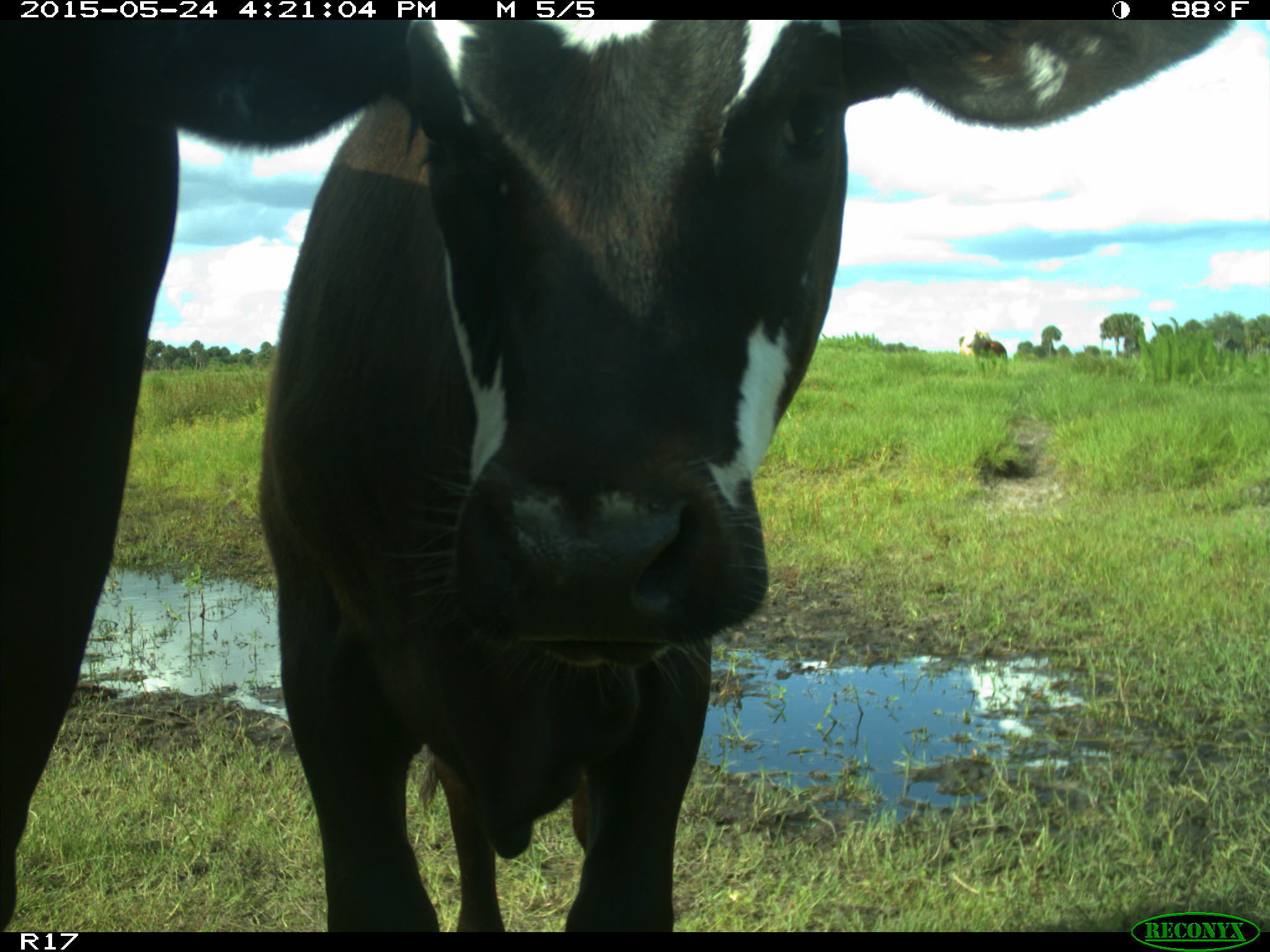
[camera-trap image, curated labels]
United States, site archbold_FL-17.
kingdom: Animalia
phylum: Chordata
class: Mammalia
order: Artiodactyla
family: Bovidae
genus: Bos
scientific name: Bos taurus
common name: domestic cow